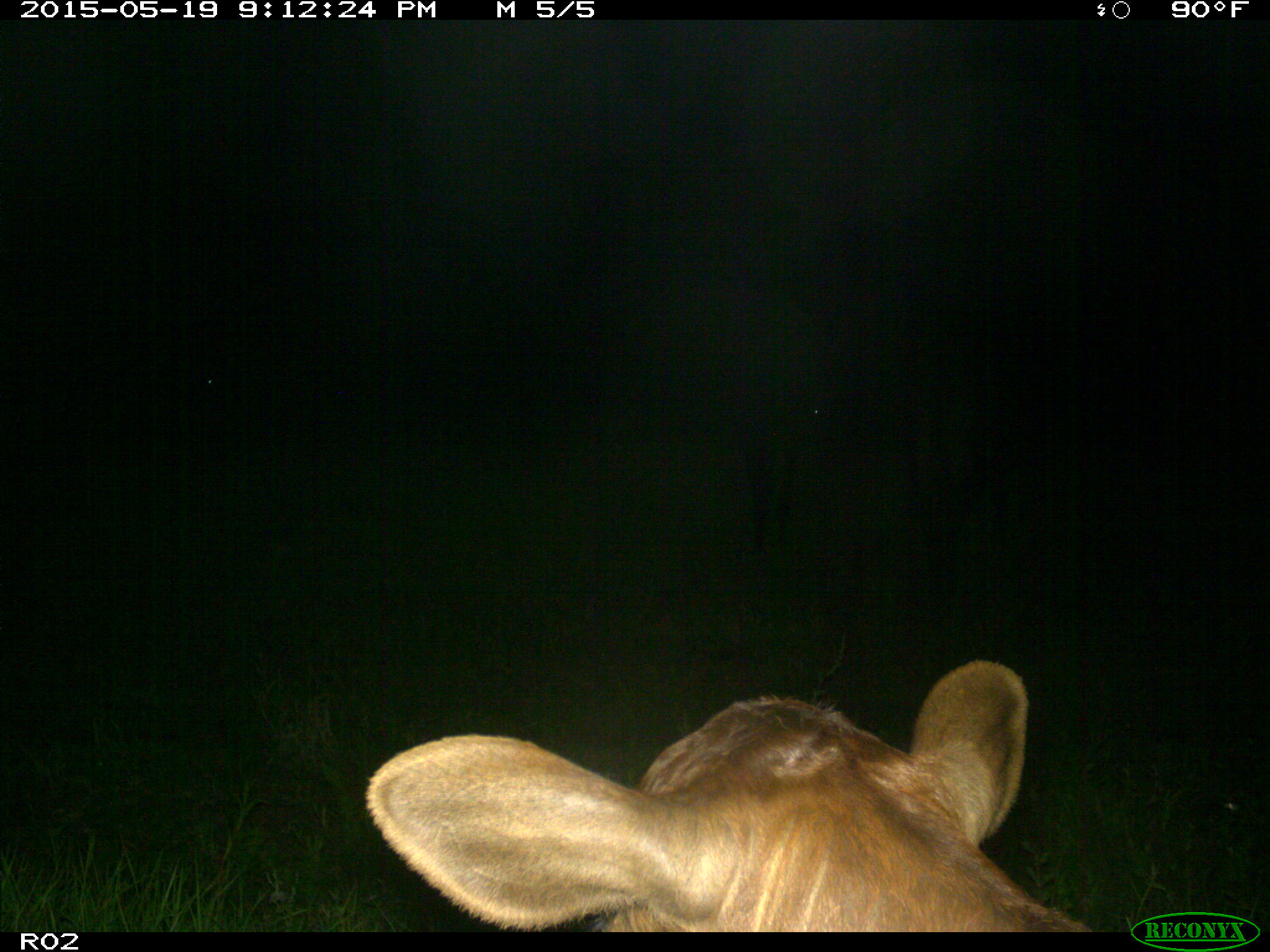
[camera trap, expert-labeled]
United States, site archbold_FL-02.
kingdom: Animalia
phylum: Chordata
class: Mammalia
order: Artiodactyla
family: Bovidae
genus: Bos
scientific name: Bos taurus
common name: domestic cow